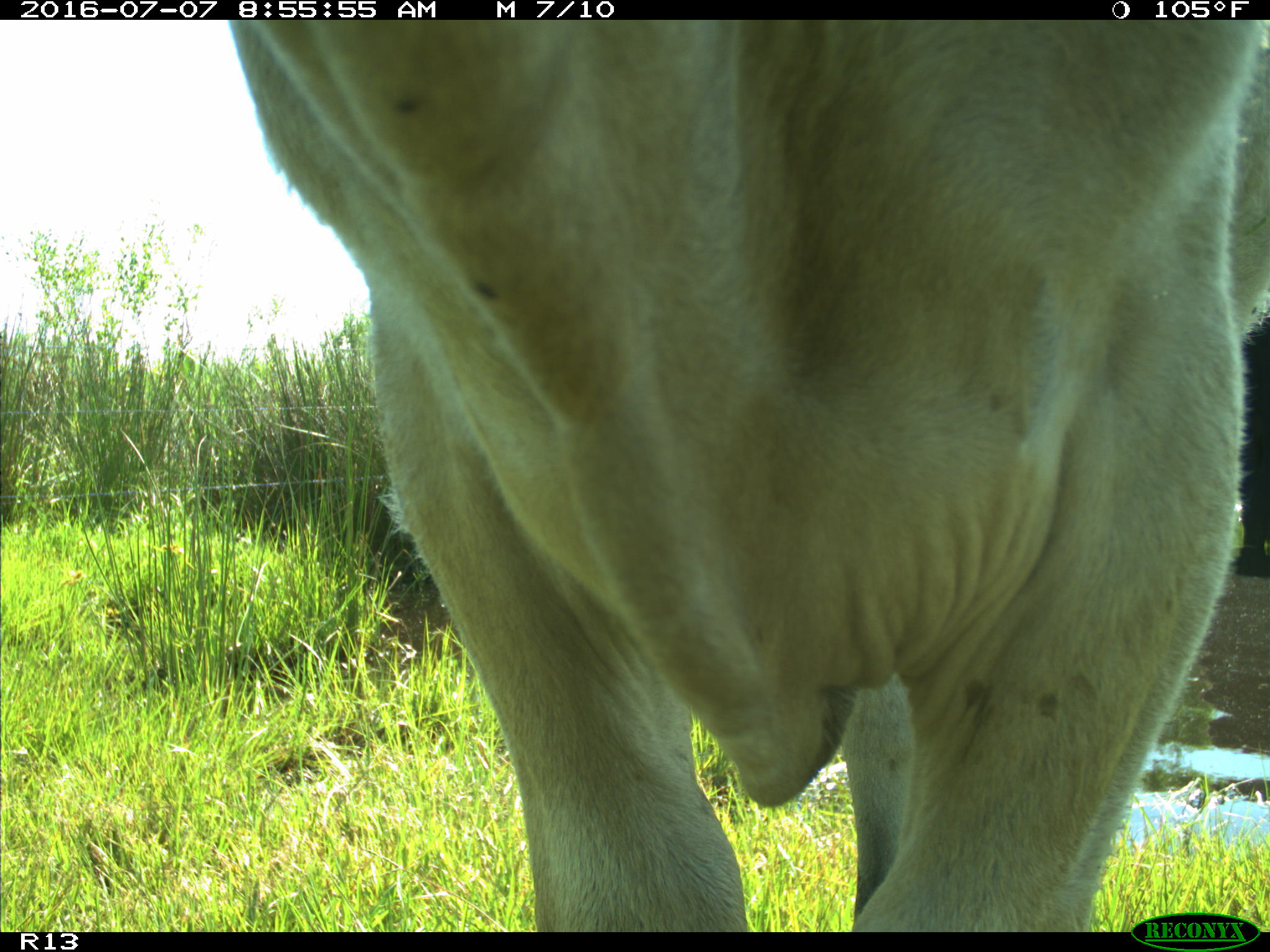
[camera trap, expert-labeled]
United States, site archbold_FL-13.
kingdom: Animalia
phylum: Chordata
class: Mammalia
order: Artiodactyla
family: Bovidae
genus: Bos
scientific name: Bos taurus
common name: domestic cow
Bos taurus (domestic cow).